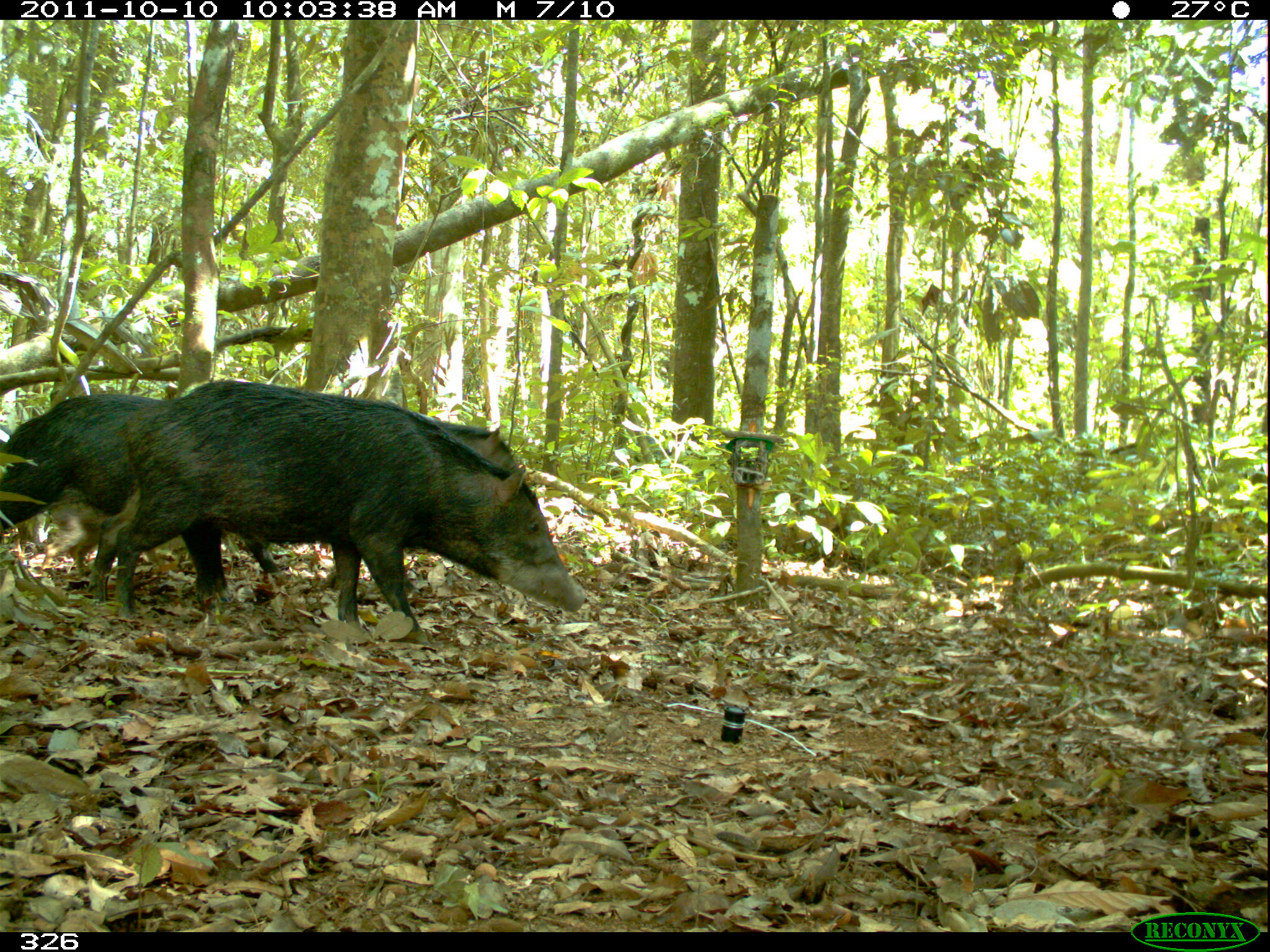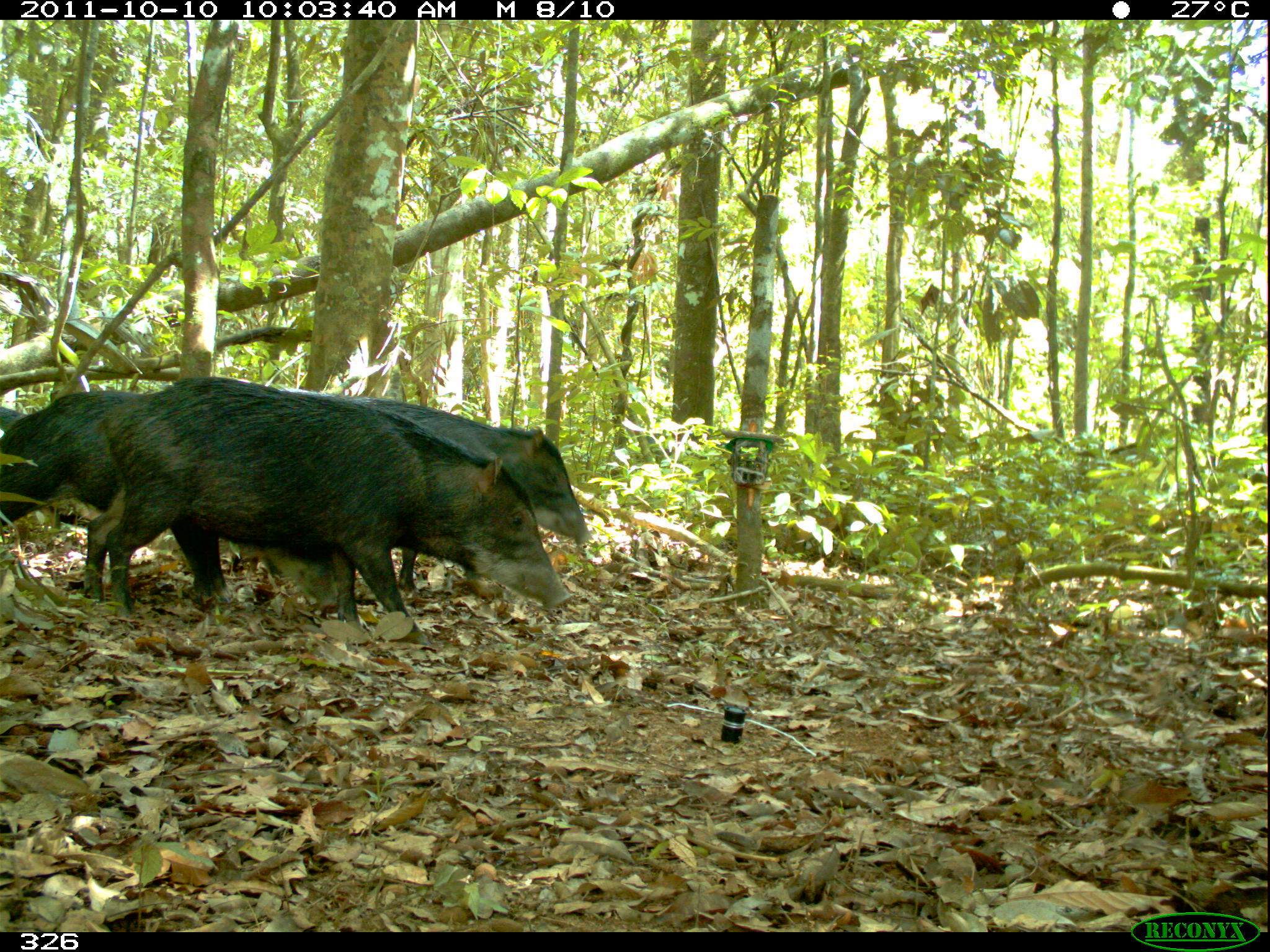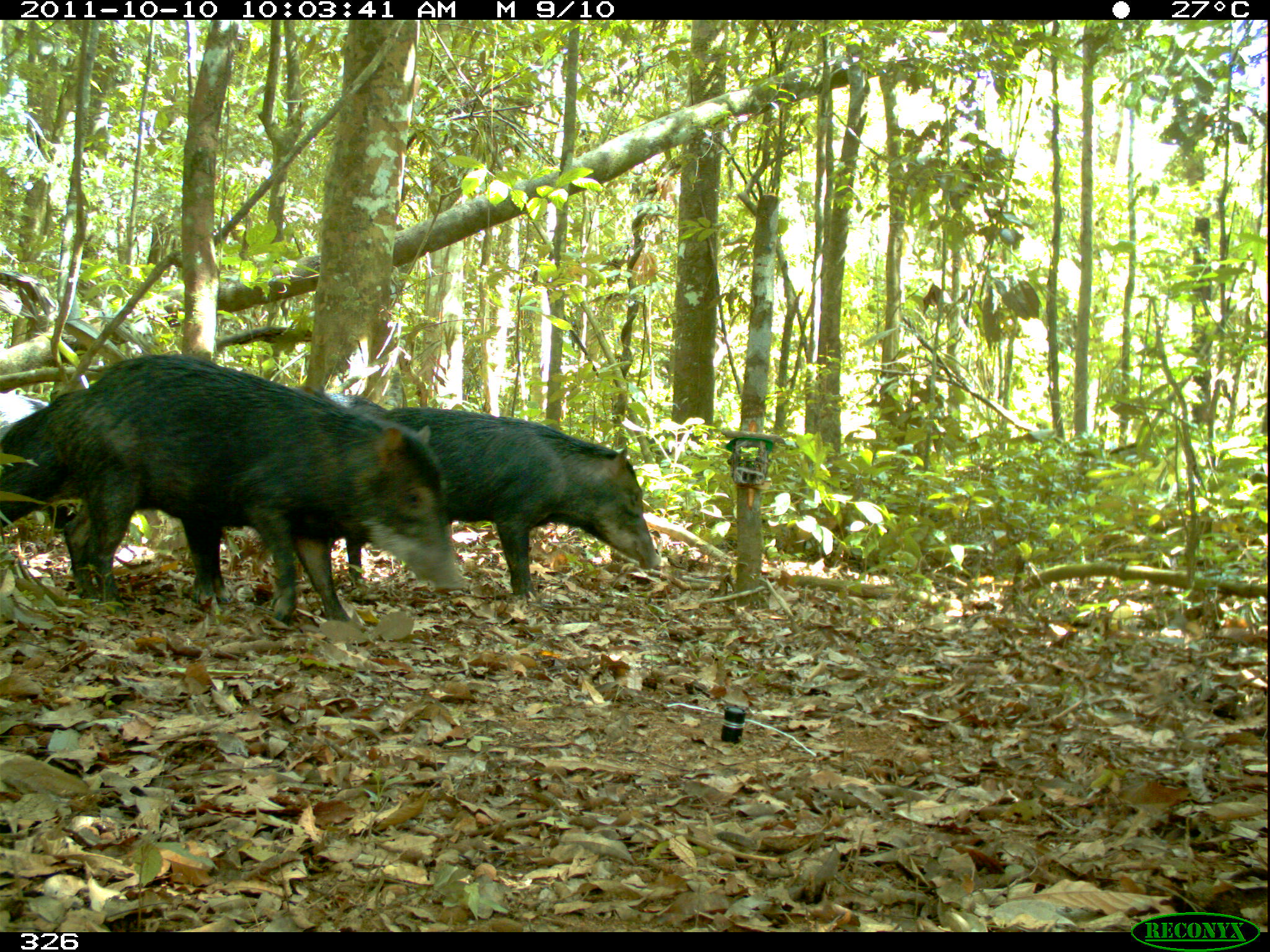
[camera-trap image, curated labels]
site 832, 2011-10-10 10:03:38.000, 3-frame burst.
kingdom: Animalia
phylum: Chordata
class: Mammalia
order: Artiodactyla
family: Tayassuidae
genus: Tayassu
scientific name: Tayassu pecari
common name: white-lipped peccary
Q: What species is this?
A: Tayassu pecari (white-lipped peccary).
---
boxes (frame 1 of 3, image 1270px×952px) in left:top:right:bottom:
tayassu pecari: 115:376:584:639; 1:391:277:601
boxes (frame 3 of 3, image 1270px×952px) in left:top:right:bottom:
tayassu pecari: 46:353:470:622; 346:406:662:595; 0:383:225:599; 326:391:389:417